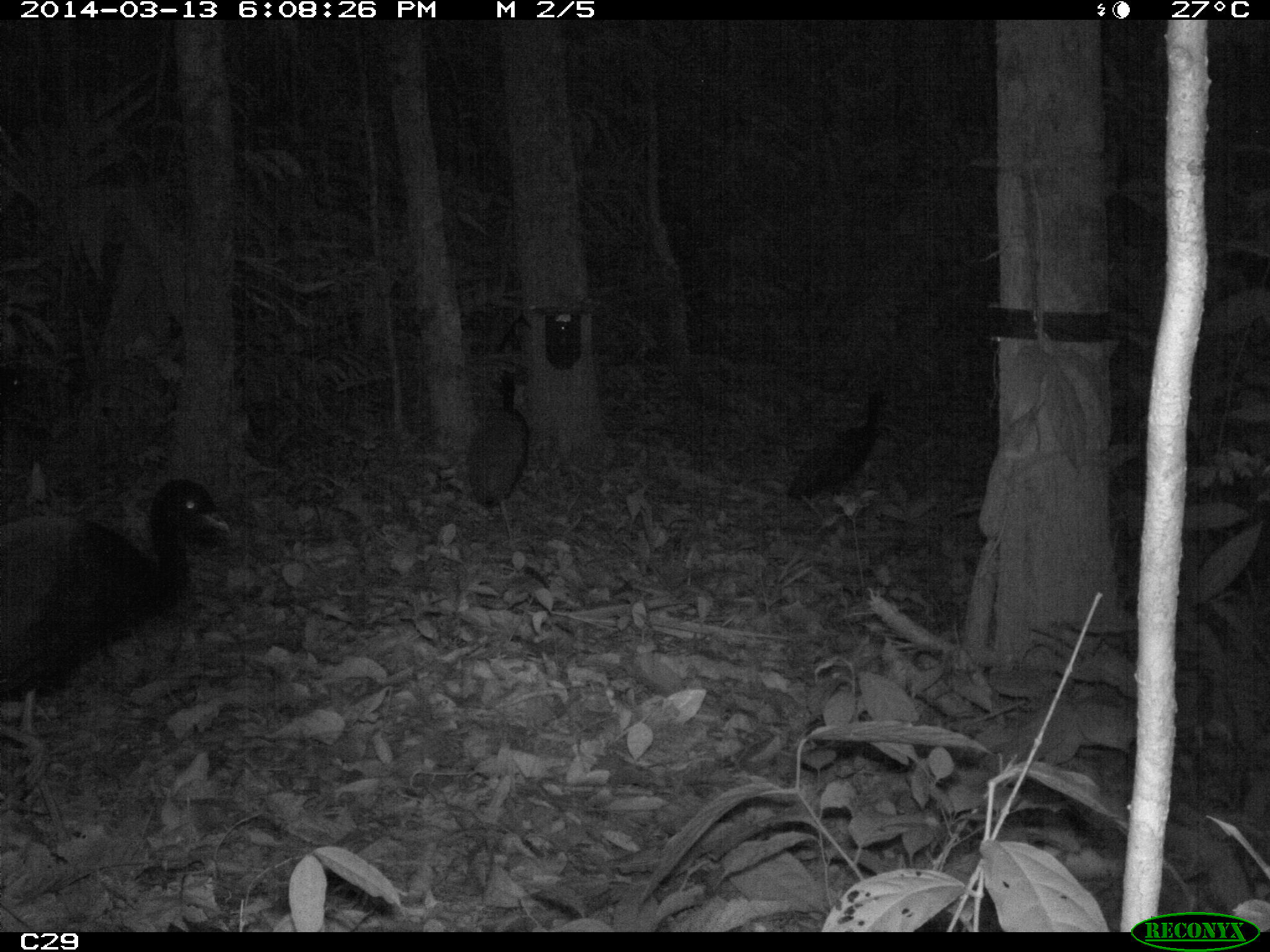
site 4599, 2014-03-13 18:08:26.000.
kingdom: Animalia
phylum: Chordata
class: Aves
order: Gruiformes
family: Psophiidae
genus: Psophia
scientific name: Psophia crepitans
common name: gray-winged trumpeter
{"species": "Psophia crepitans (gray-winged trumpeter)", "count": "5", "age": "adult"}